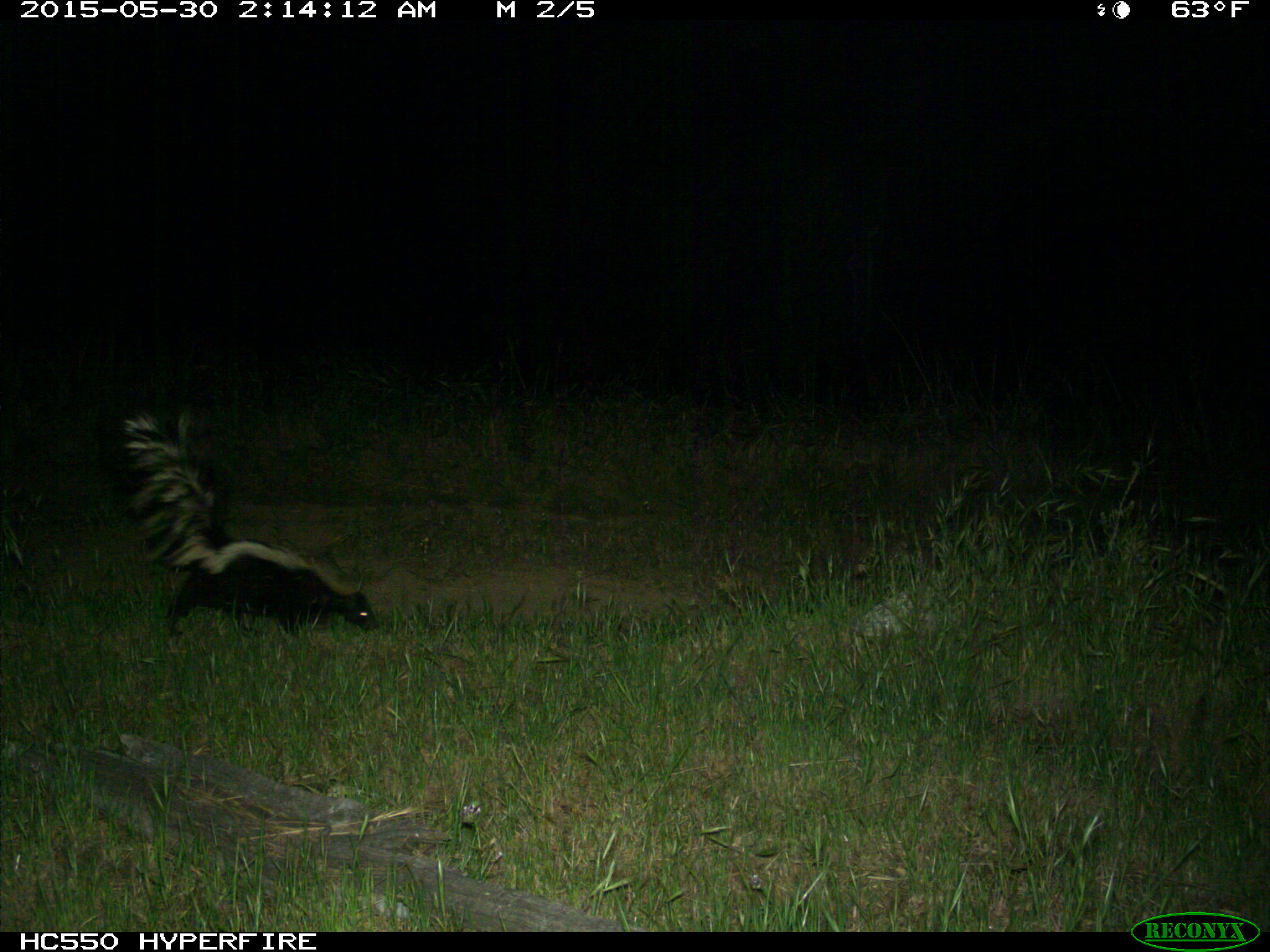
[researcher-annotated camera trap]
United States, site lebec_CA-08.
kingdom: Animalia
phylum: Chordata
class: Mammalia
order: Carnivora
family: Mephitidae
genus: Mephitis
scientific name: Mephitis mephitis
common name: striped skunk